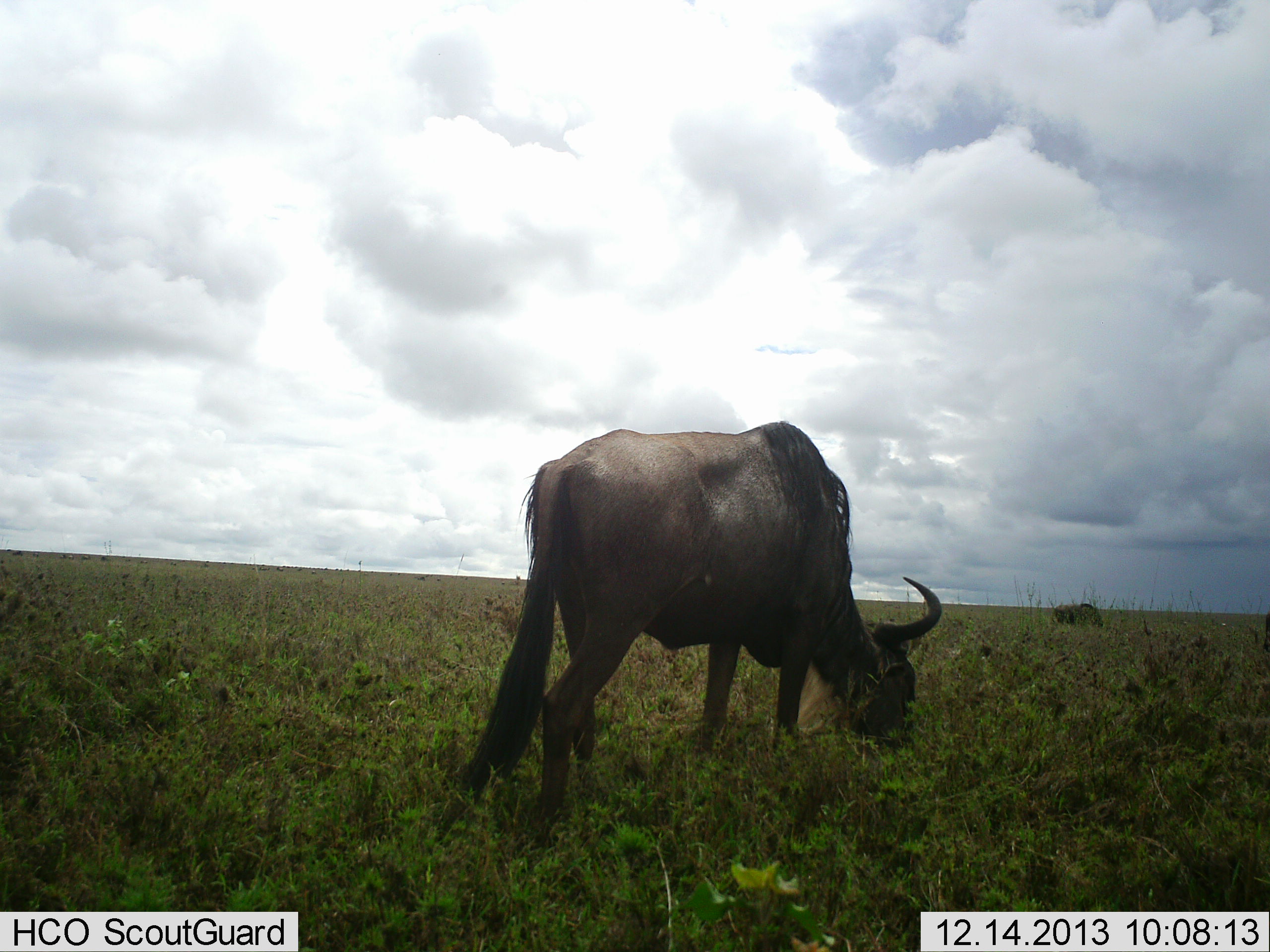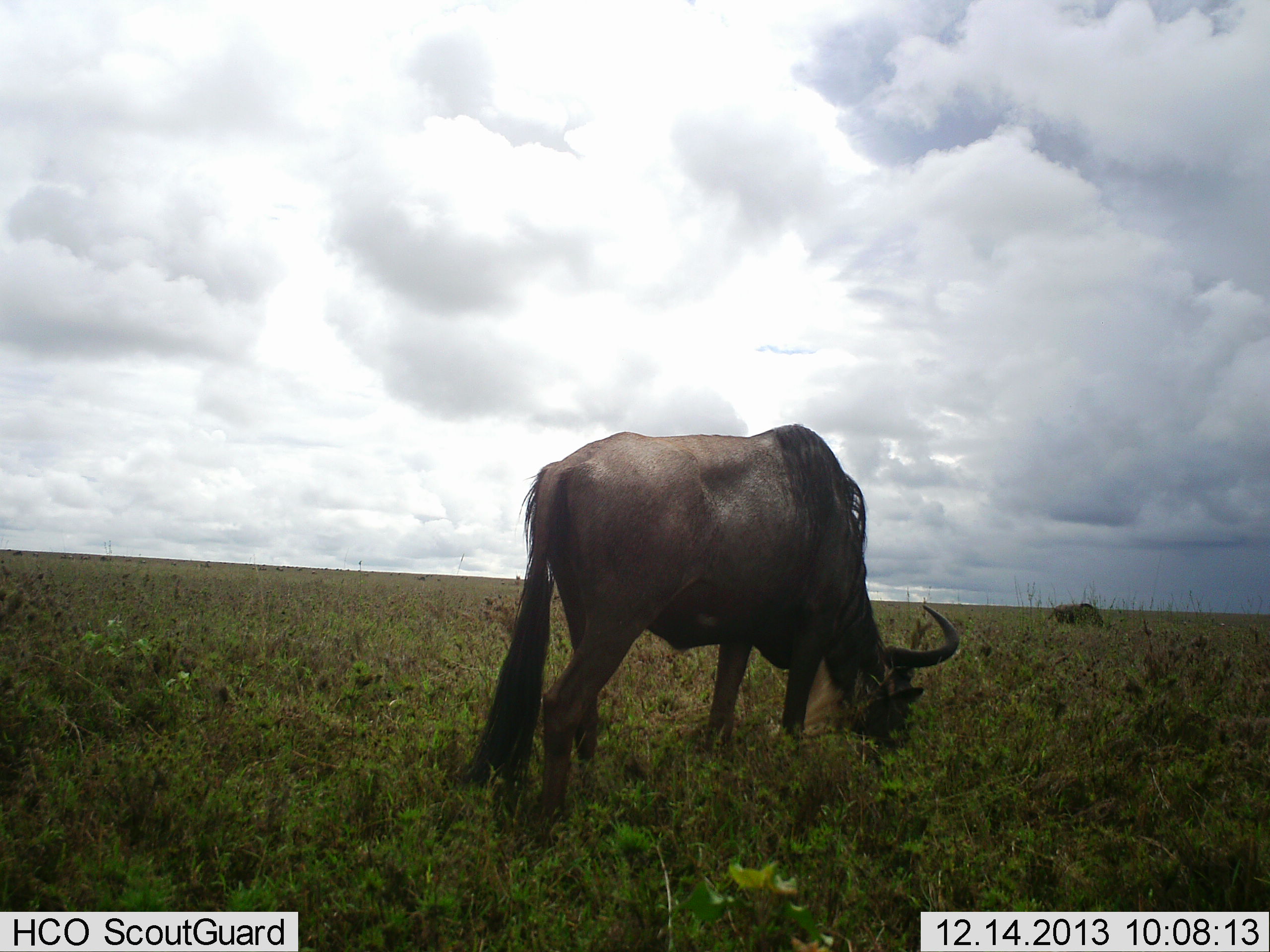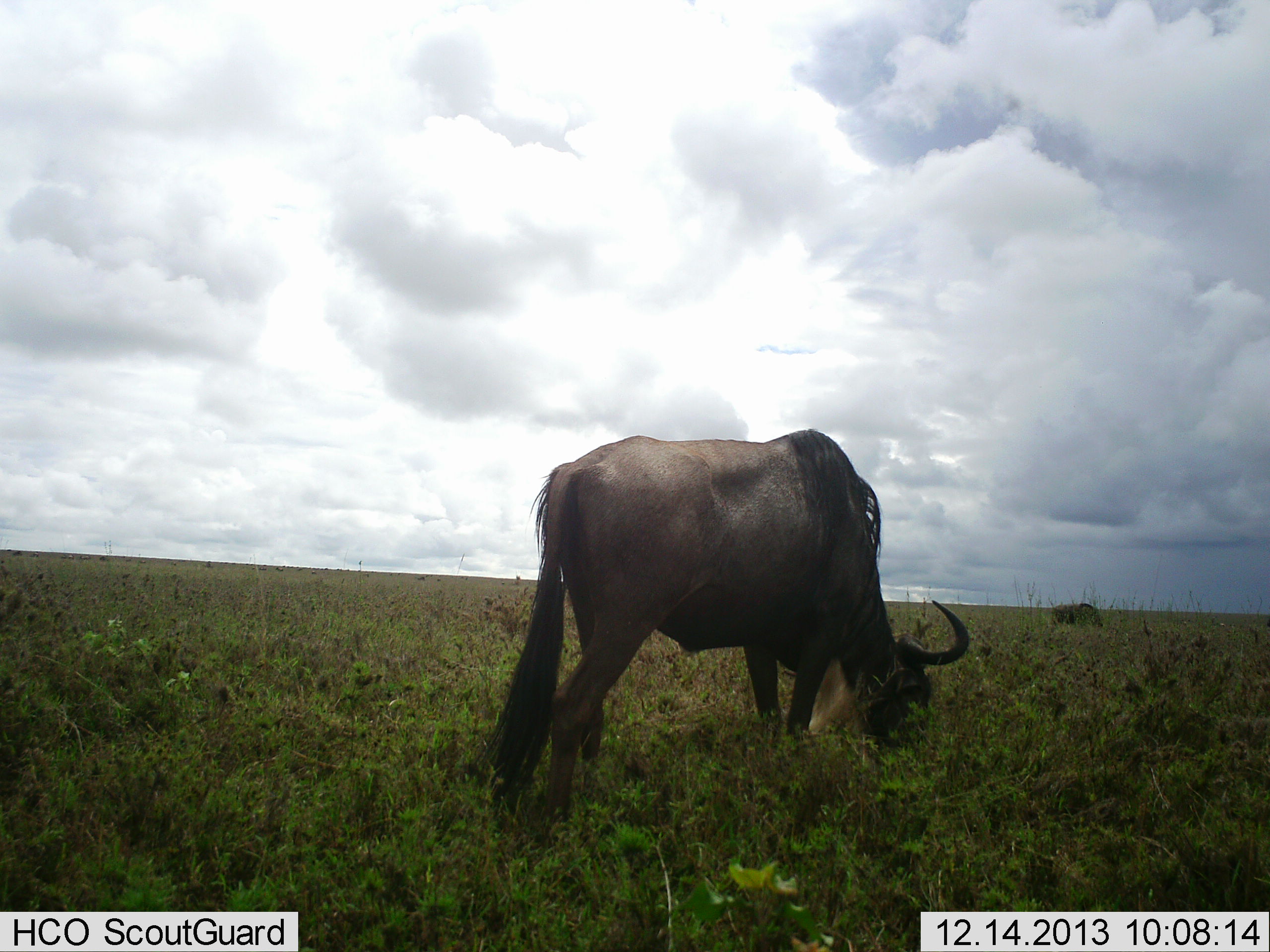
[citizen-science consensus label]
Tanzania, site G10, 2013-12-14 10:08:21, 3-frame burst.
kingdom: Animalia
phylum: Chordata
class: Mammalia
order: Artiodactyla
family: Bovidae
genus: Connochaetes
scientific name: Connochaetes taurinus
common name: blue wildebeest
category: wildebeest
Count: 1.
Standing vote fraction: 10%.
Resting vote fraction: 0%.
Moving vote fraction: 0%.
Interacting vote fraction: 0%.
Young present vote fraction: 0%.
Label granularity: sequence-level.